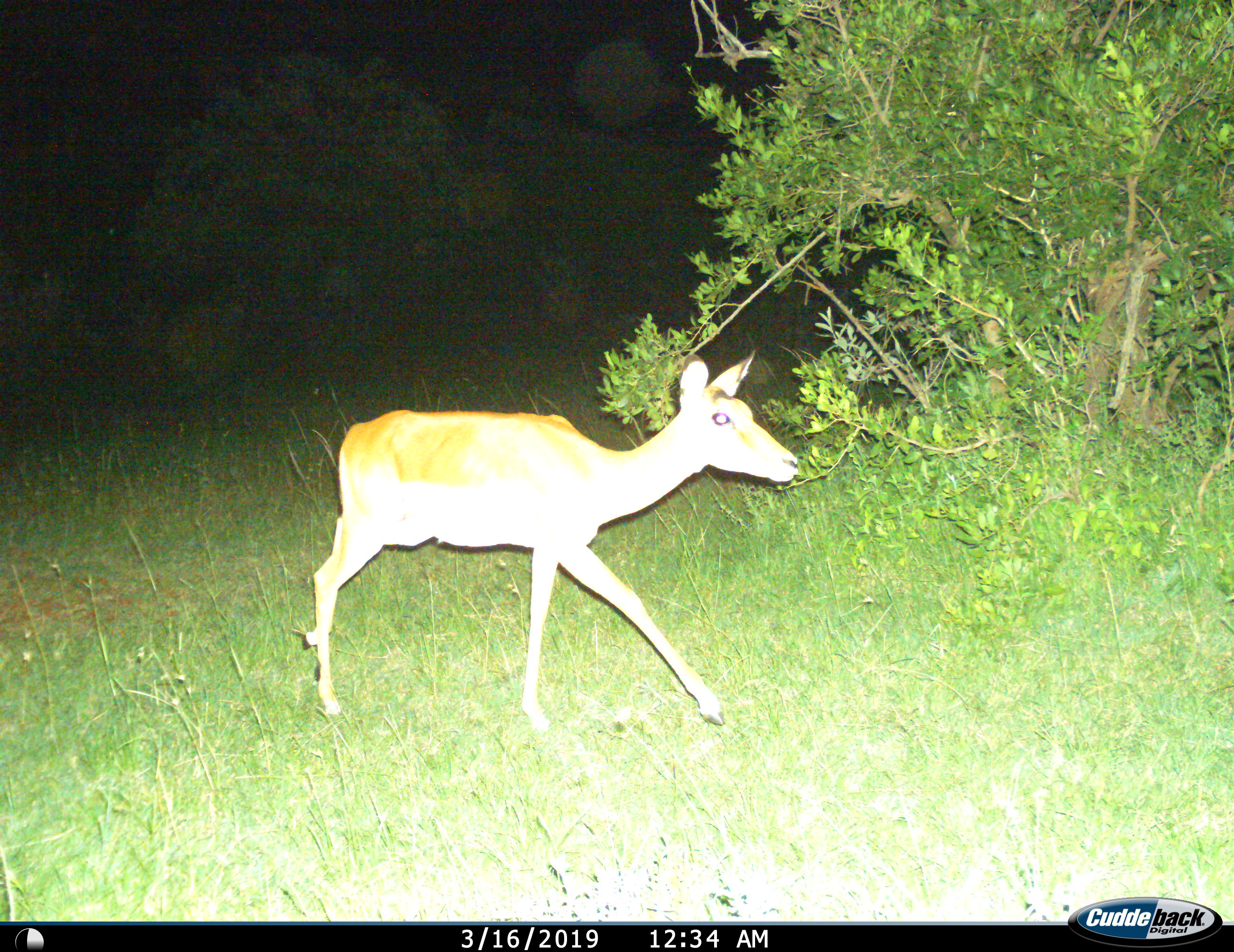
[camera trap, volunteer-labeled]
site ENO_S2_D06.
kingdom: Animalia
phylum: Chordata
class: Mammalia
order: Artiodactyla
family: Bovidae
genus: Aepyceros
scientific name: Aepyceros melampus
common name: impala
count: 1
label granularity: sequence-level